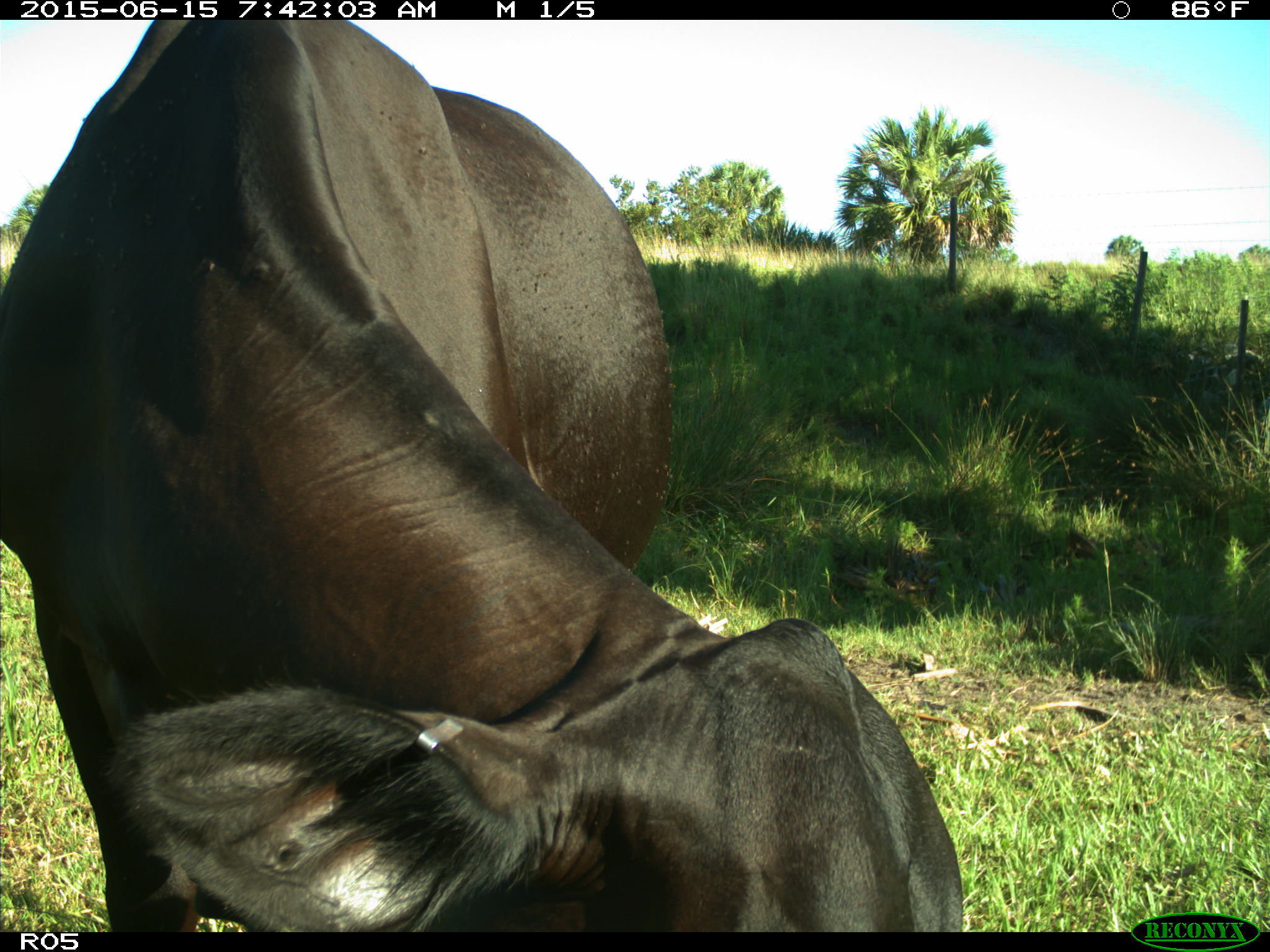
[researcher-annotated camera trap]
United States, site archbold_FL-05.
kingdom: Animalia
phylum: Chordata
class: Mammalia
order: Artiodactyla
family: Bovidae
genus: Bos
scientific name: Bos taurus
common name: domestic cow